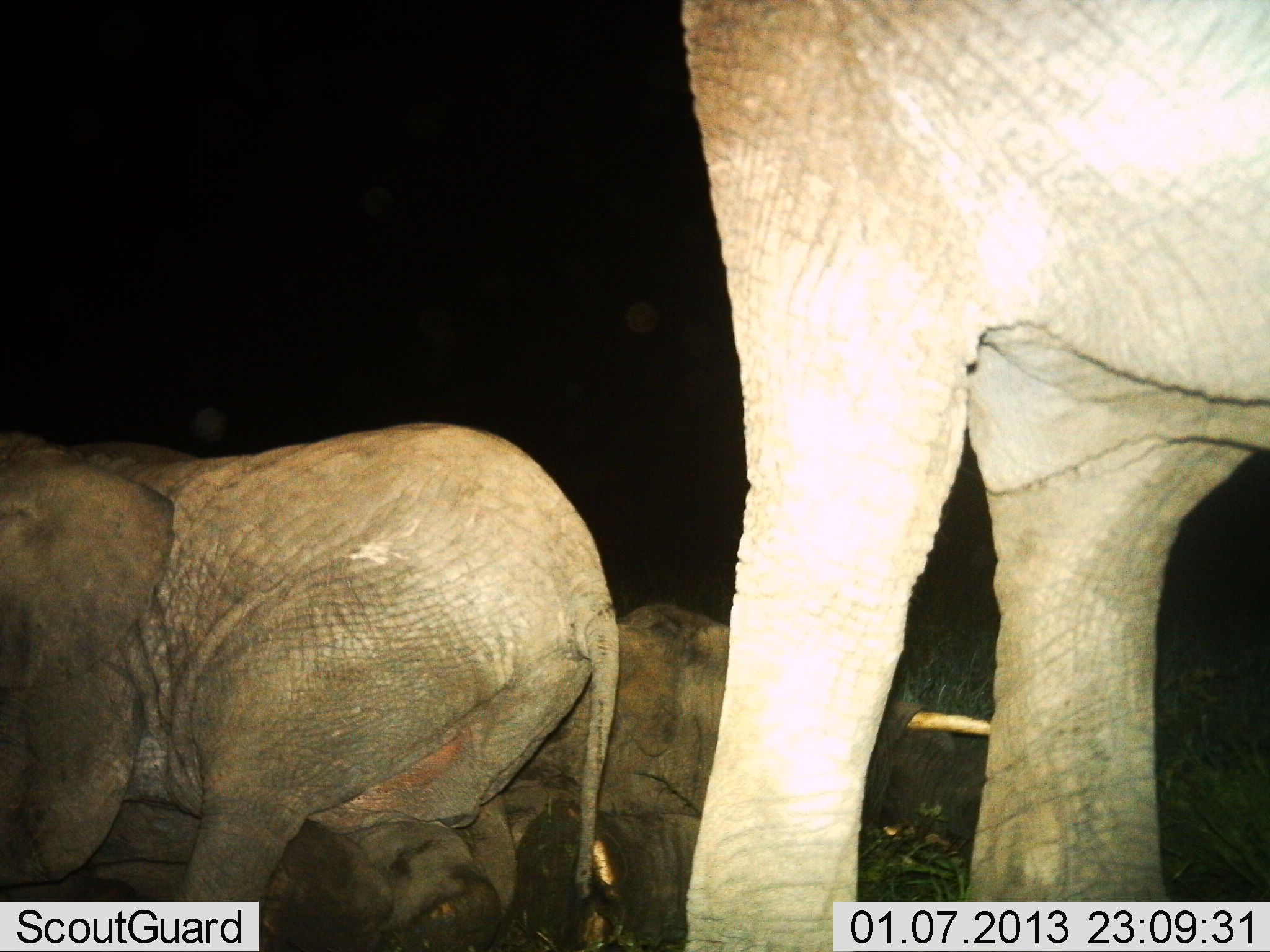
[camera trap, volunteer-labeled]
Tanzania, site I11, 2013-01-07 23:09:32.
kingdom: Animalia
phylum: Chordata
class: Mammalia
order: Proboscidea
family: Elephantidae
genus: Loxodonta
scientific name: Loxodonta africana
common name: african bush elephant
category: elephant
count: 3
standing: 75%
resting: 42%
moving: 12%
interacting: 17%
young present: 54%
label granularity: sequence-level